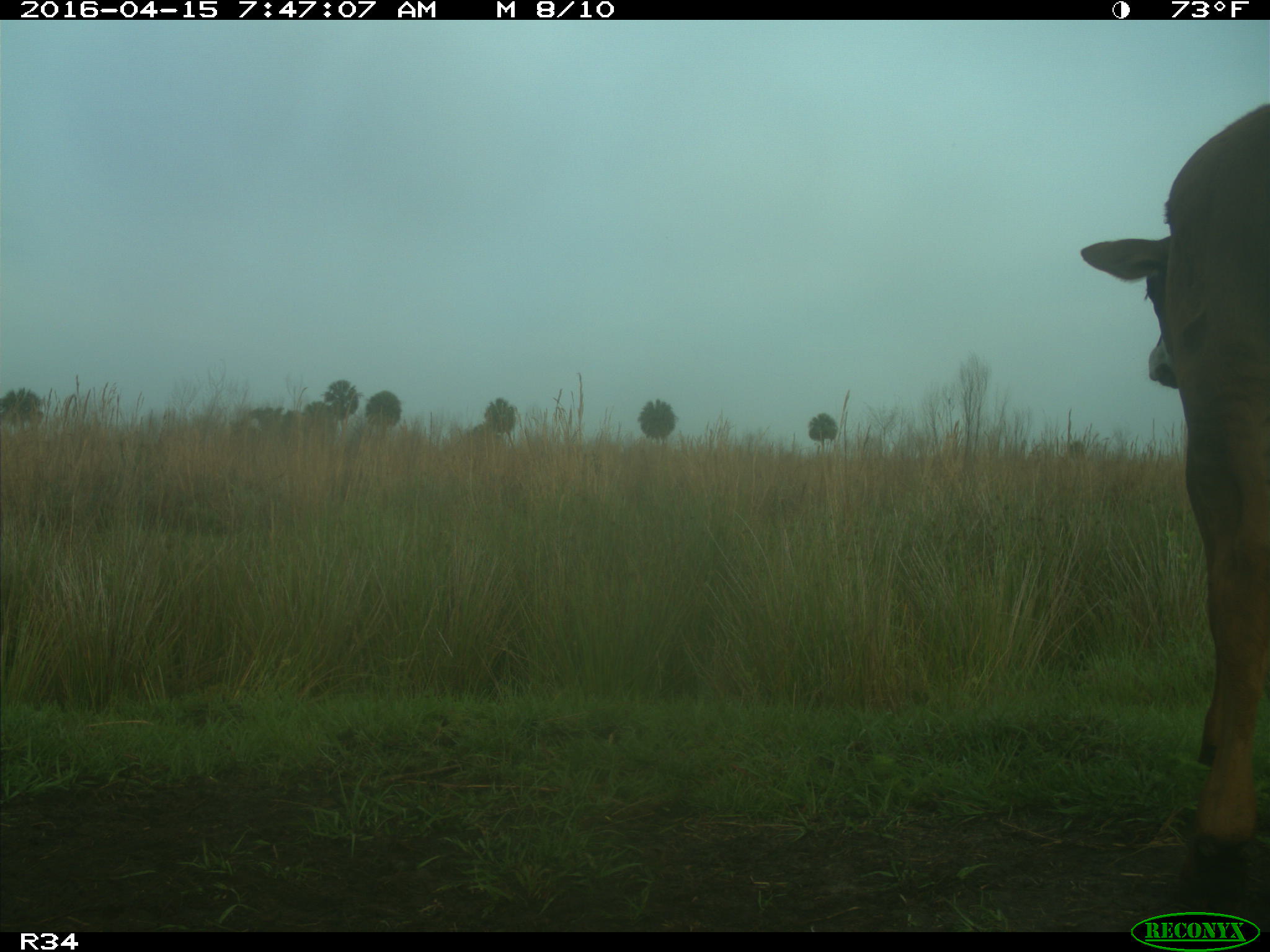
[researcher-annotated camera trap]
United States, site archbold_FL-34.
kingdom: Animalia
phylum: Chordata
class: Mammalia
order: Artiodactyla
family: Bovidae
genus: Bos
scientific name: Bos taurus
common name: domestic cow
Bos taurus (domestic cow).